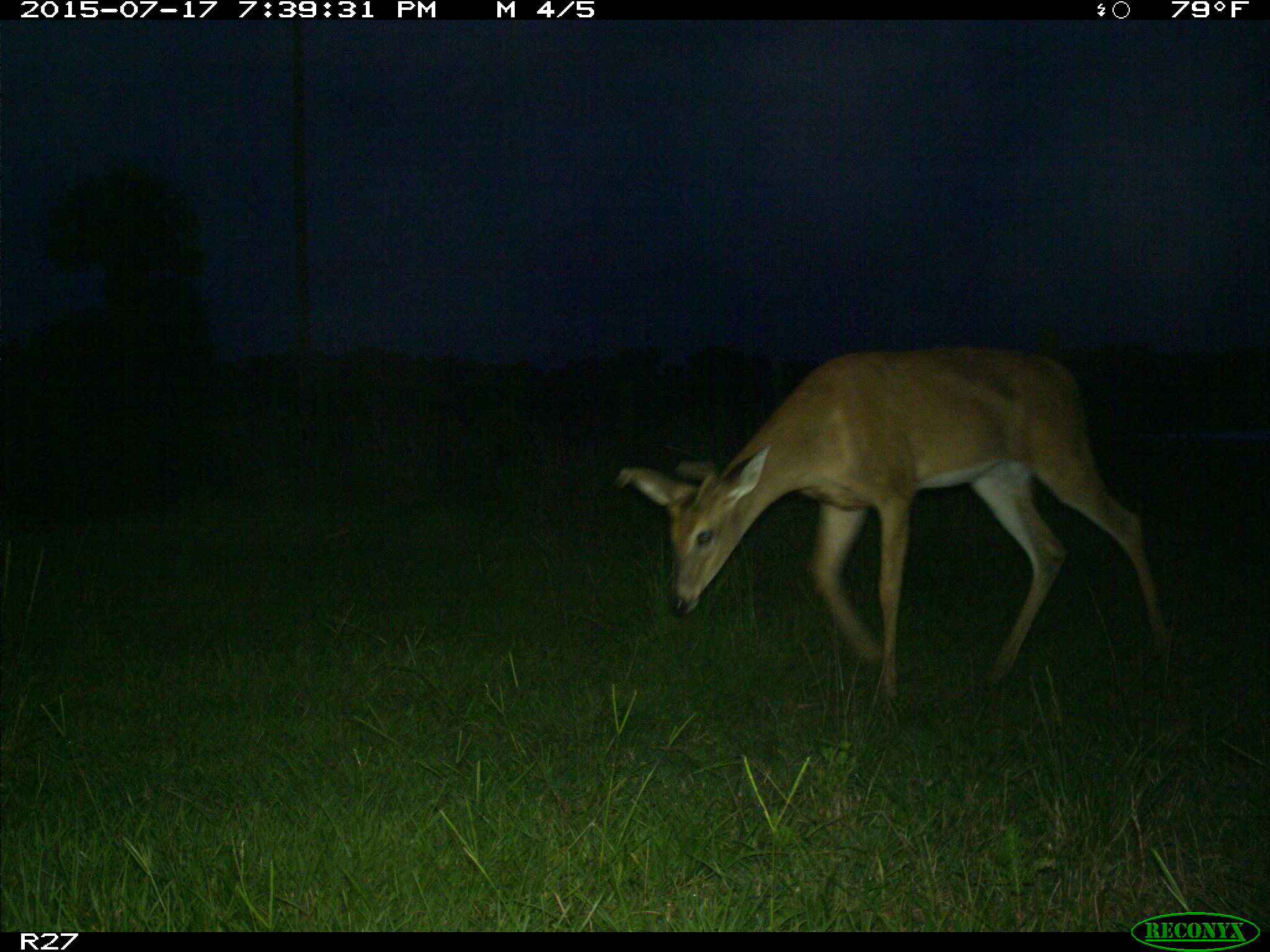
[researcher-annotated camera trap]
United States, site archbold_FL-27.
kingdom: Animalia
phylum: Chordata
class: Mammalia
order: Artiodactyla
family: Cervidae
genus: Odocoileus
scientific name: Odocoileus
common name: deer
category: unidentified deer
Unidentified deer (deer) (Odocoileus).